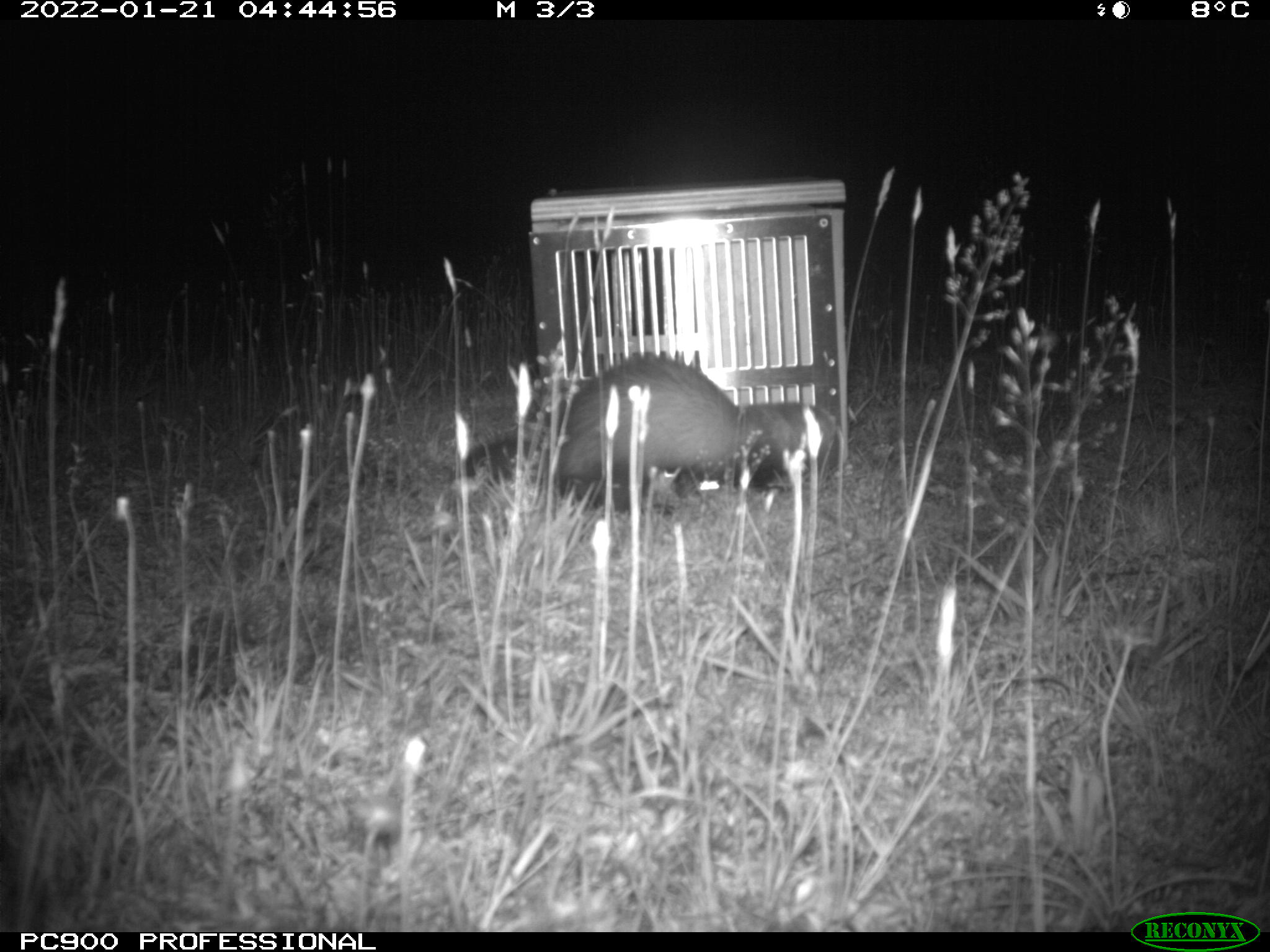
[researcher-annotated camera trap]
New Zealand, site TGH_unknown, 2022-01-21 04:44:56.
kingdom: Animalia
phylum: Chordata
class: Mammalia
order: Carnivora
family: Mustelidae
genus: Mustela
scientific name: Mustela furo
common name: ferret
Ferret (Mustela furo).